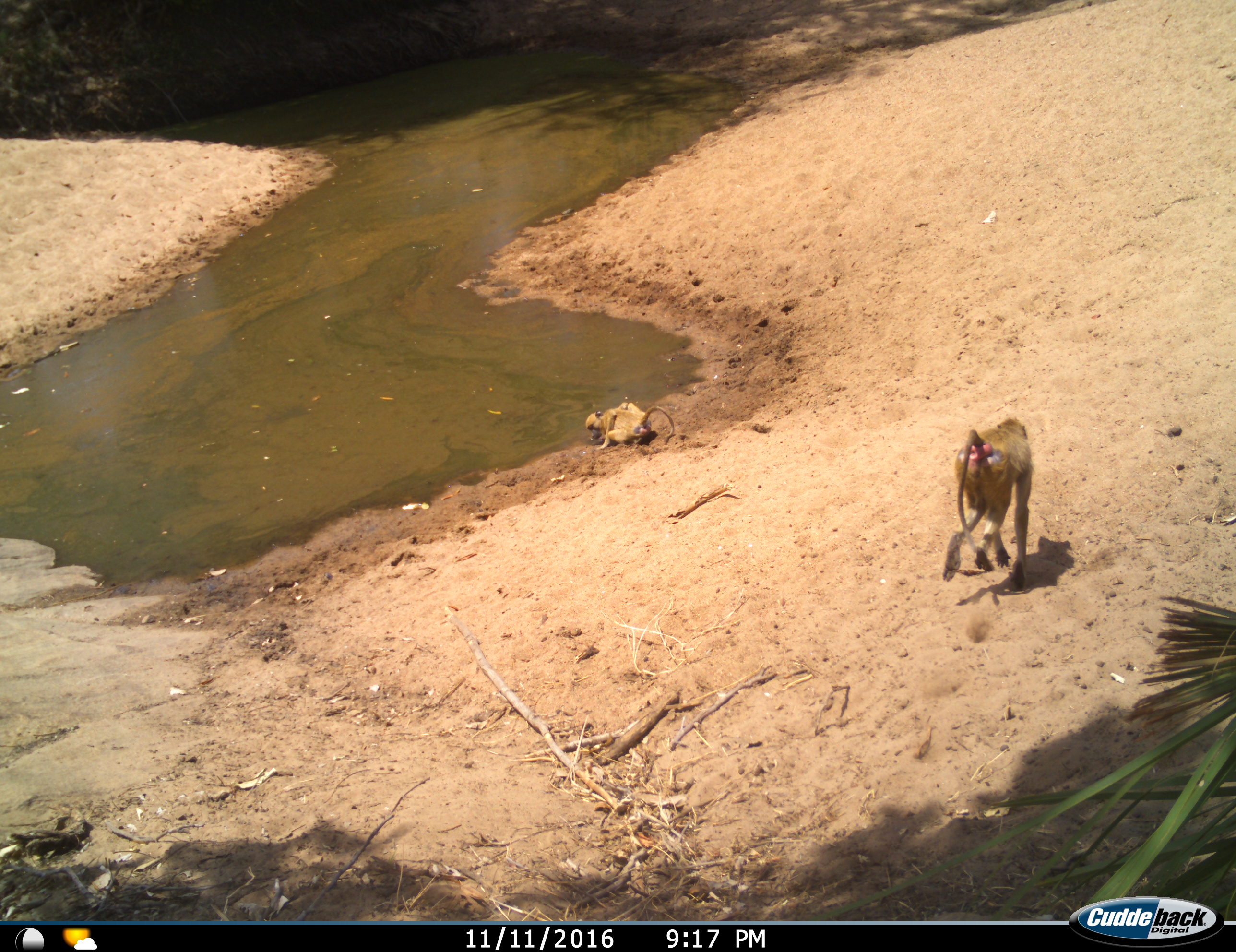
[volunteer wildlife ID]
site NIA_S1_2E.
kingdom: Animalia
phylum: Chordata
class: Mammalia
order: Primates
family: Cercopithecidae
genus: Papio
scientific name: Papio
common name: baboon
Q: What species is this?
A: Baboon (Papio).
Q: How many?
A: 2.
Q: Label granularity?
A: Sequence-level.